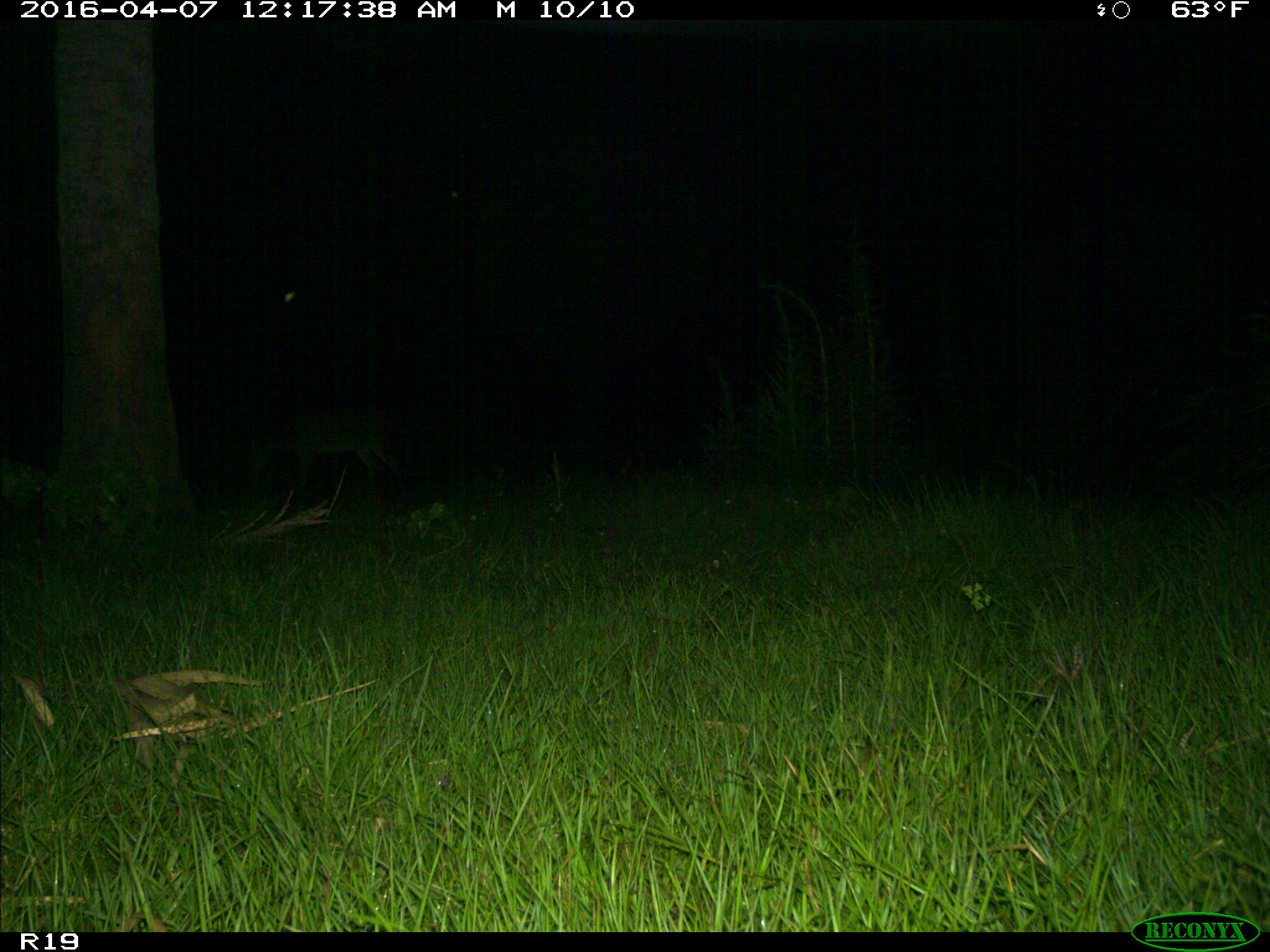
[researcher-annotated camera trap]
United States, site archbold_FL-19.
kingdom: Animalia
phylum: Chordata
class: Mammalia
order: Artiodactyla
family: Cervidae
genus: Odocoileus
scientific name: Odocoileus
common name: deer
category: unidentified deer